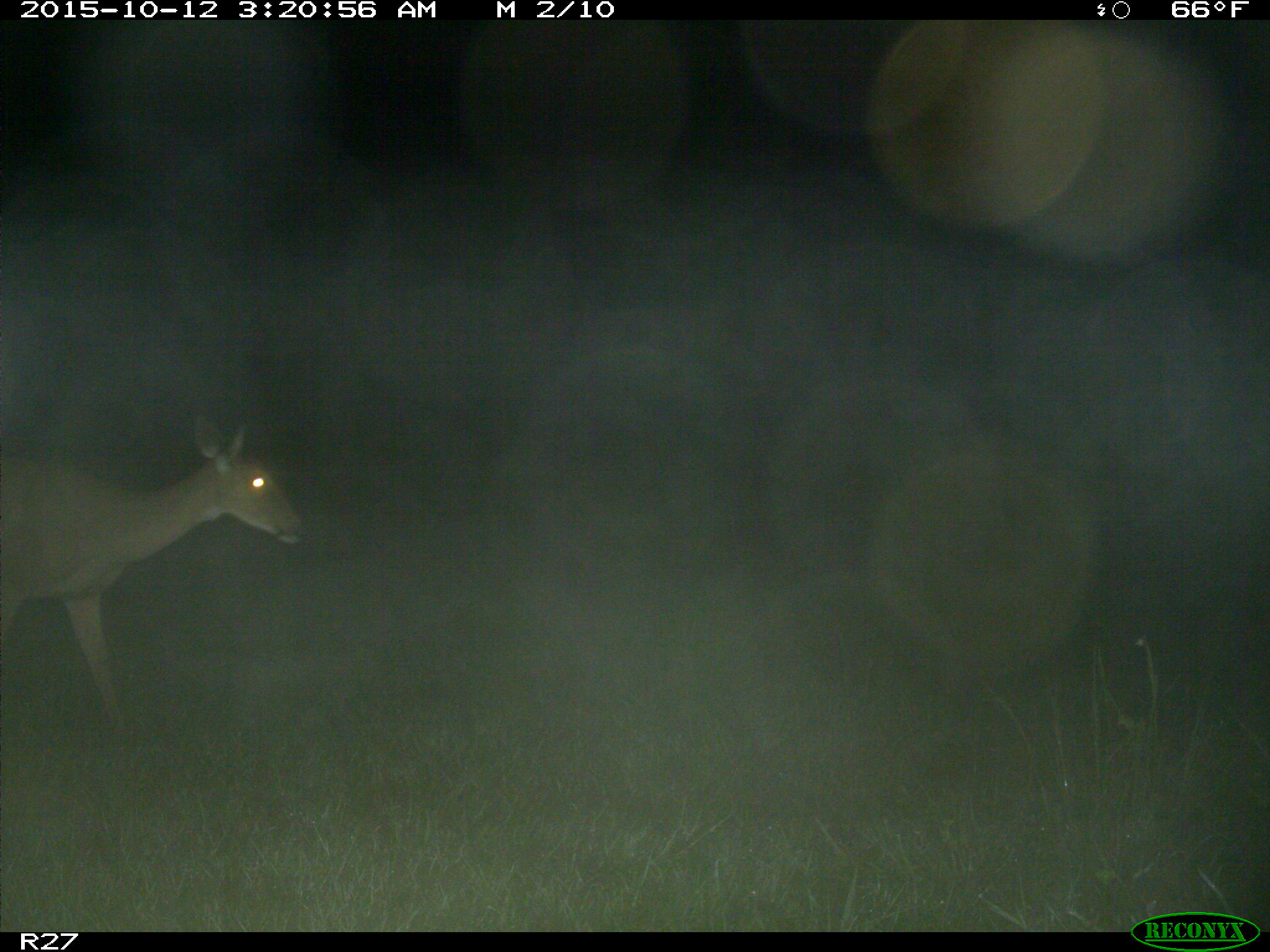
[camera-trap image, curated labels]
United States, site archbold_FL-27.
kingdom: Animalia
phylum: Chordata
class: Mammalia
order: Artiodactyla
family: Cervidae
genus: Odocoileus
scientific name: Odocoileus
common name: deer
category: unidentified deer